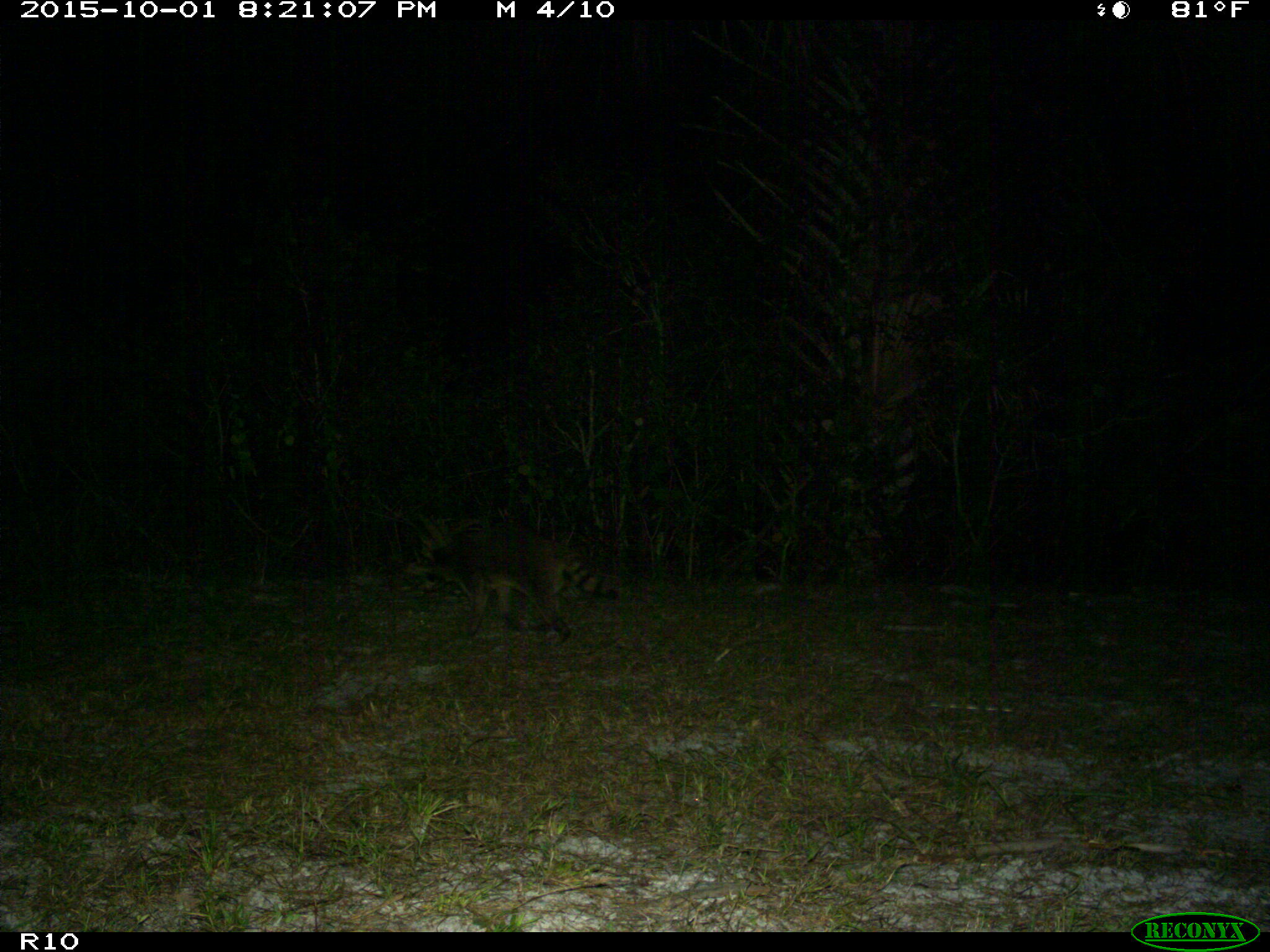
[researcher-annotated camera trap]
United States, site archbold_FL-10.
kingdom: Animalia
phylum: Chordata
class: Mammalia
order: Carnivora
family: Procyonidae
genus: Procyon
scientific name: Procyon lotor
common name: common raccoon